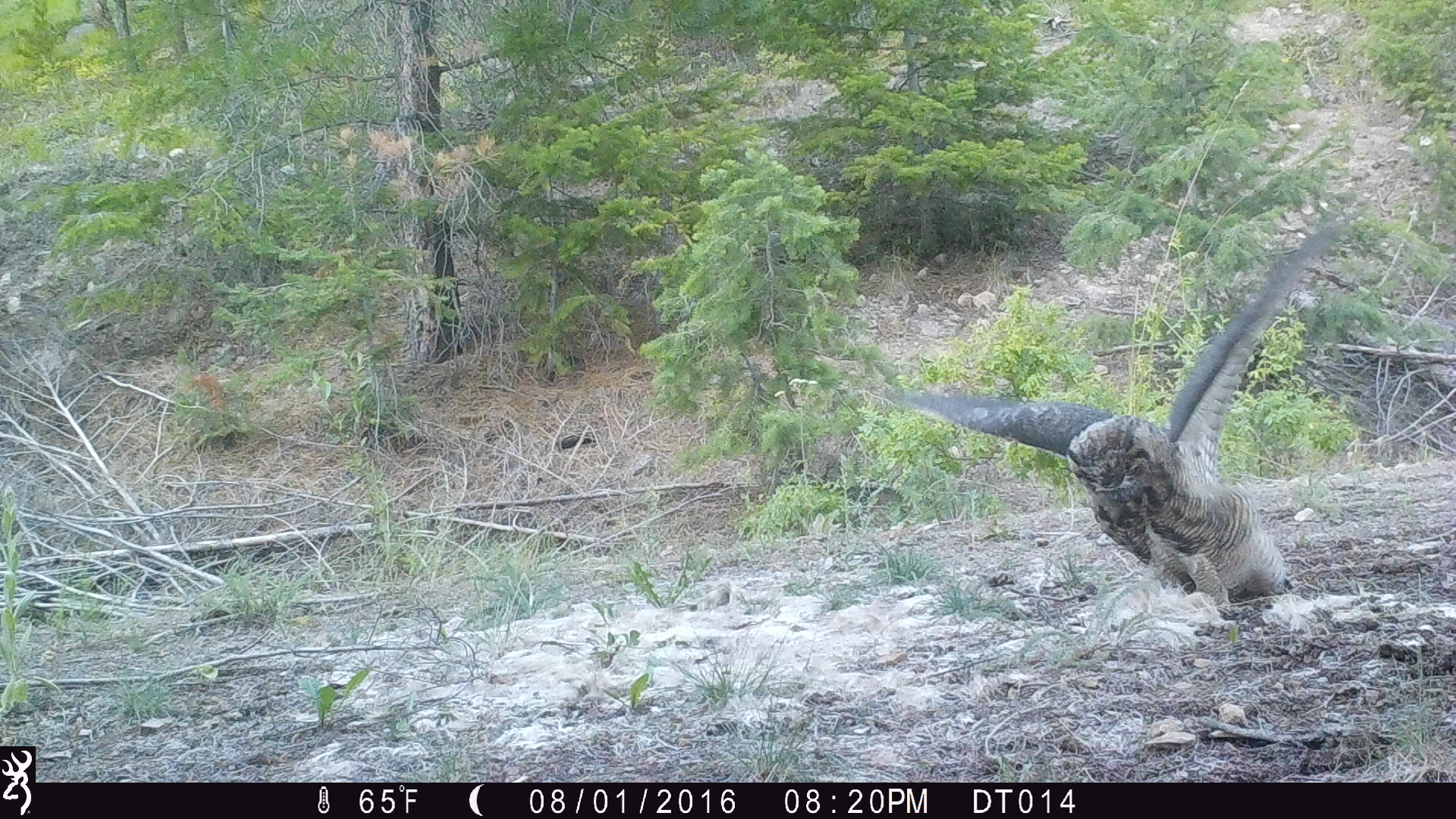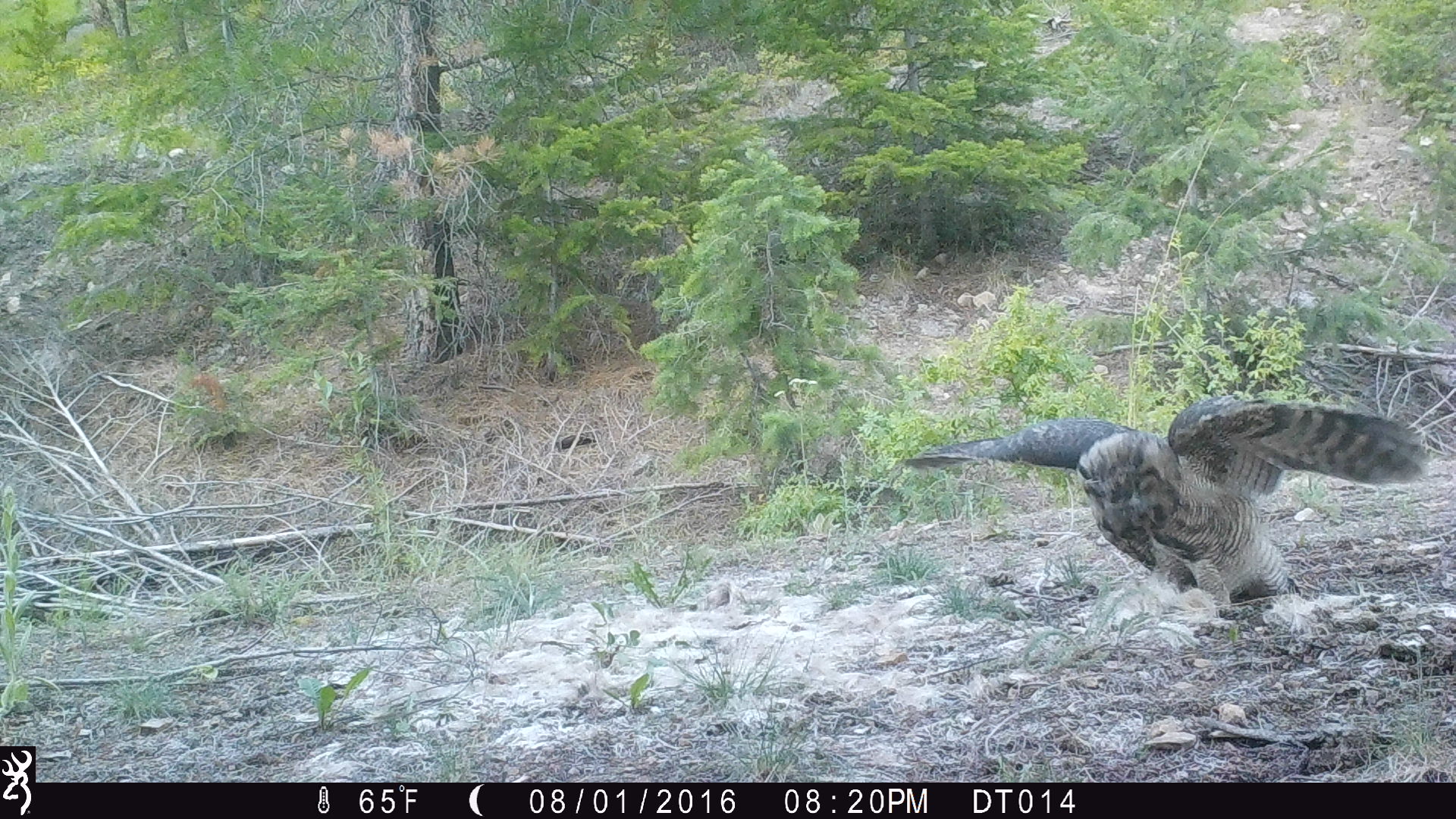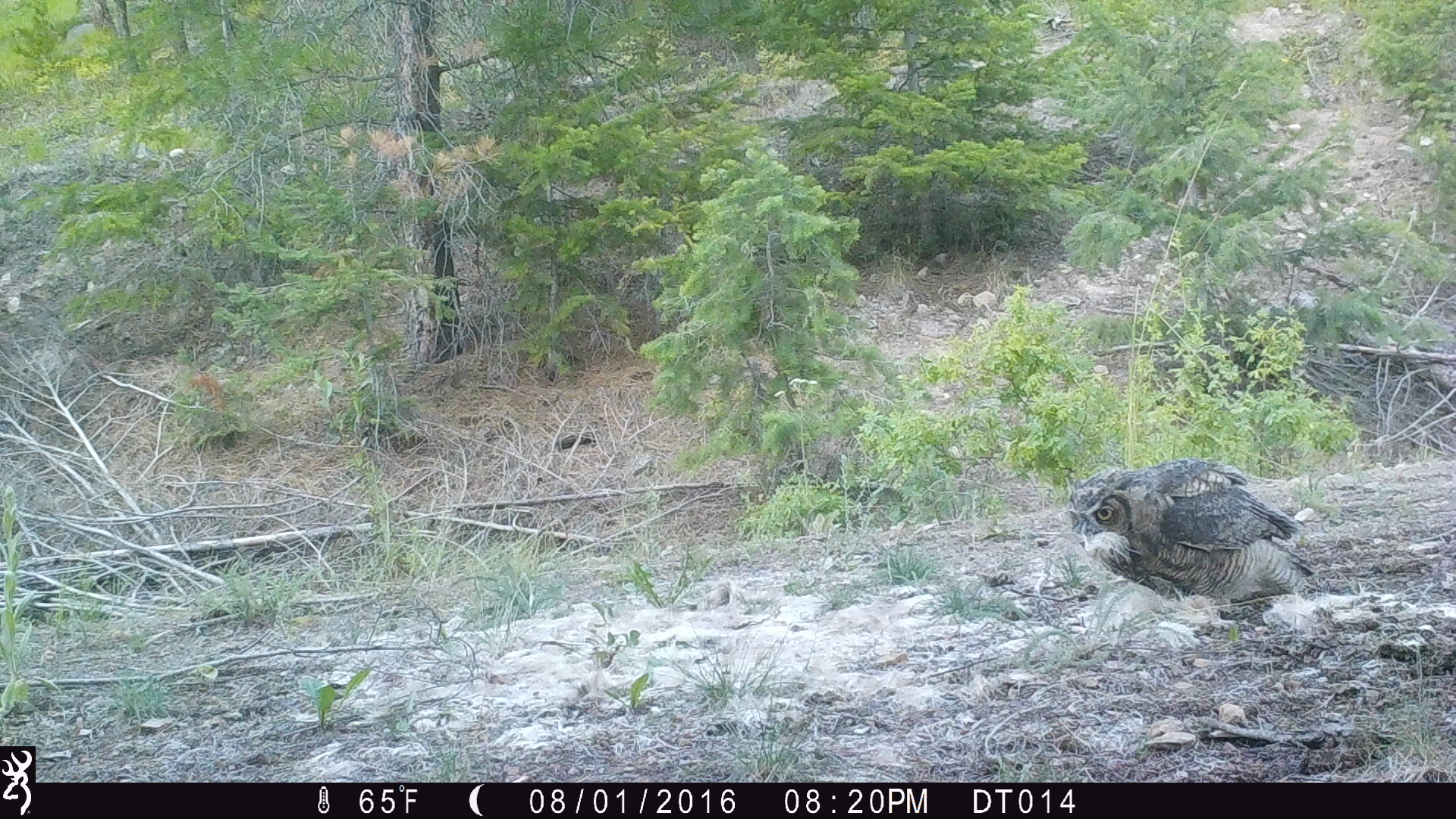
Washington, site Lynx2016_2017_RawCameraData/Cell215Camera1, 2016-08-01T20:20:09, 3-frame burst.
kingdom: Animalia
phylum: Chordata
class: Aves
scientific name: Aves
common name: birds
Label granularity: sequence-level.